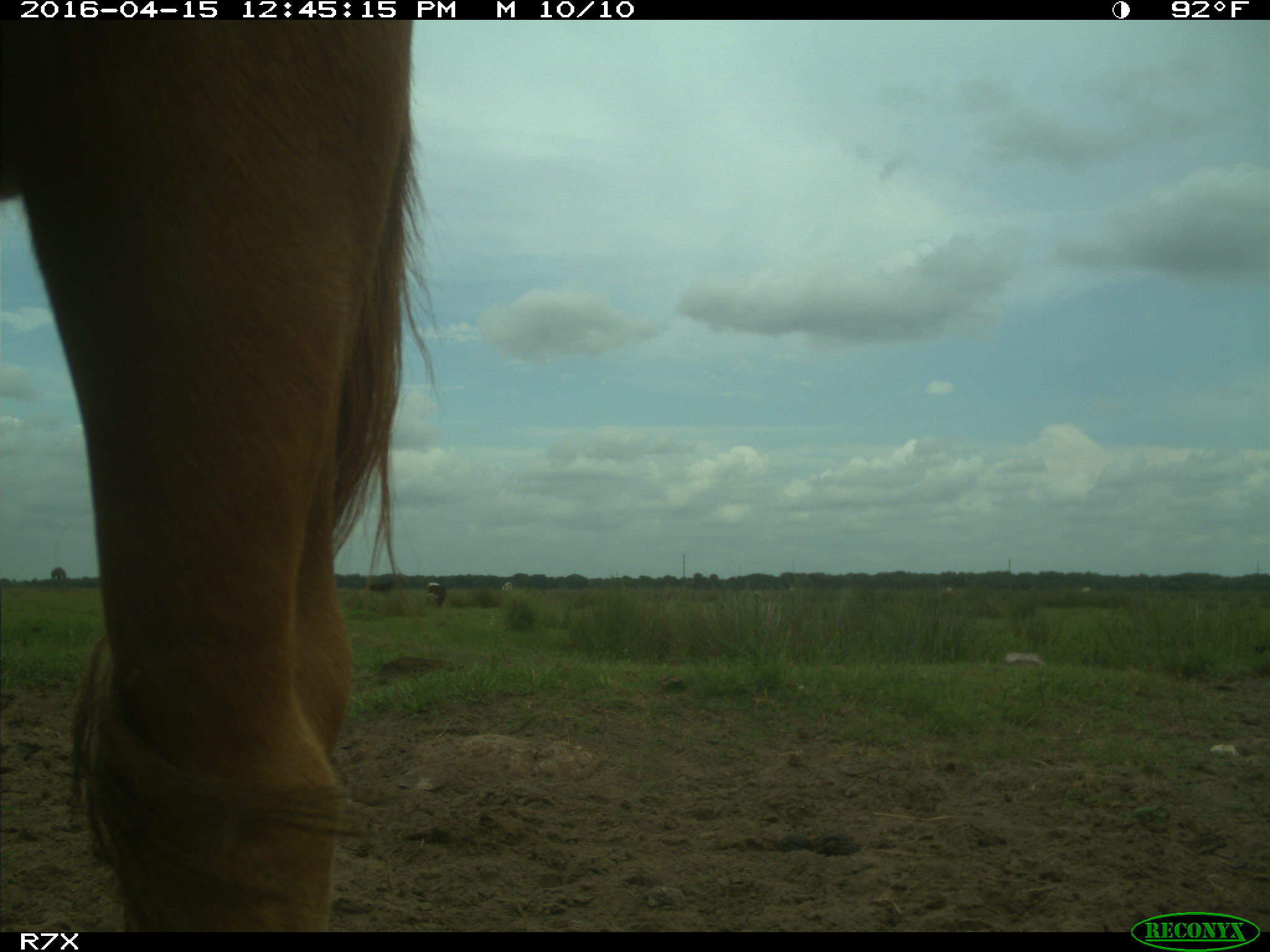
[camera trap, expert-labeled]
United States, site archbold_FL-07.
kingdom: Animalia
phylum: Chordata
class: Mammalia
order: Artiodactyla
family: Bovidae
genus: Bos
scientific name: Bos taurus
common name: domestic cow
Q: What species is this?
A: Bos taurus (domestic cow).